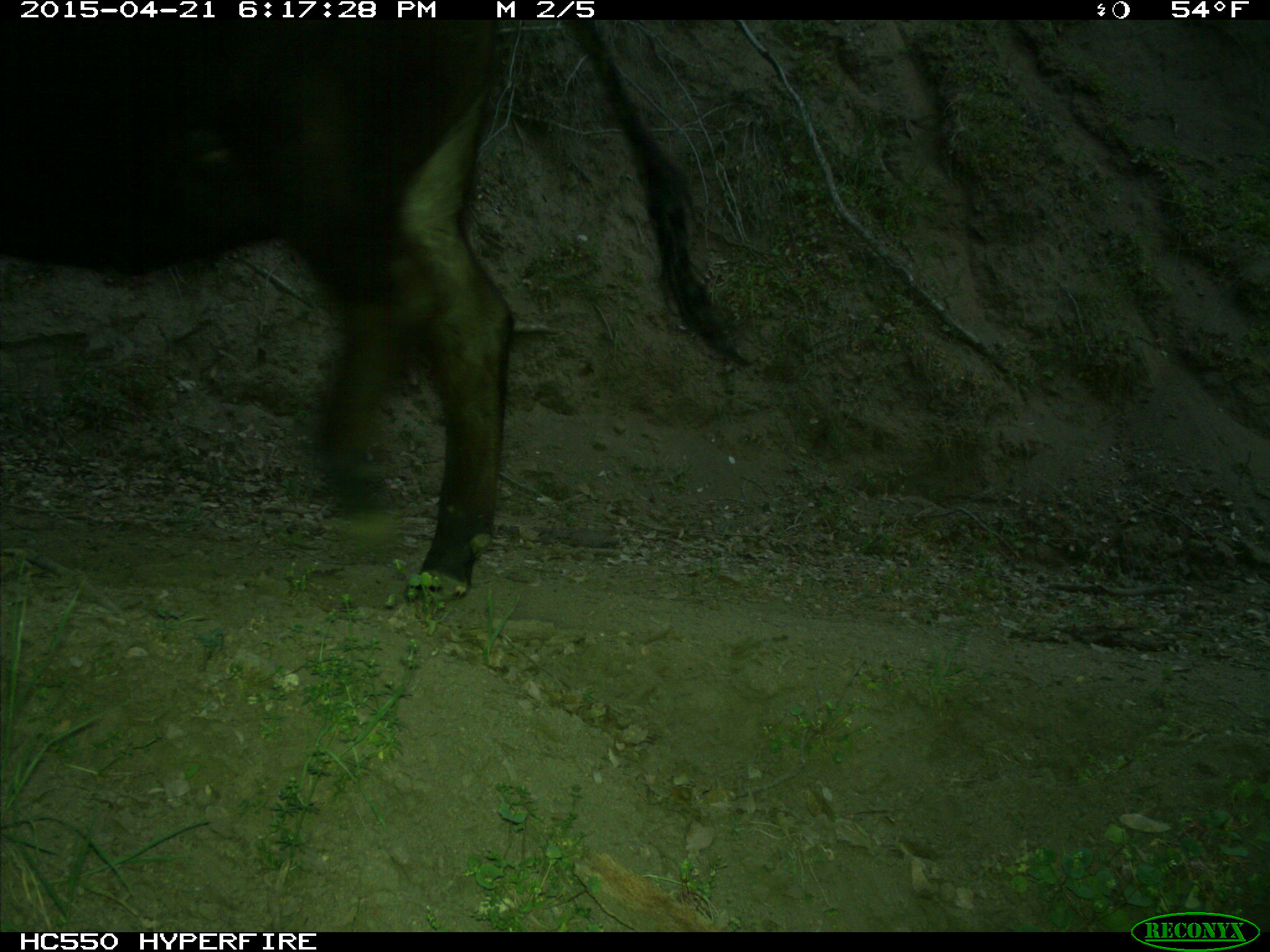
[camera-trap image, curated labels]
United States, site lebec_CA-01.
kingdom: Animalia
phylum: Chordata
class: Mammalia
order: Artiodactyla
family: Bovidae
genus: Bos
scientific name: Bos taurus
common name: domestic cow